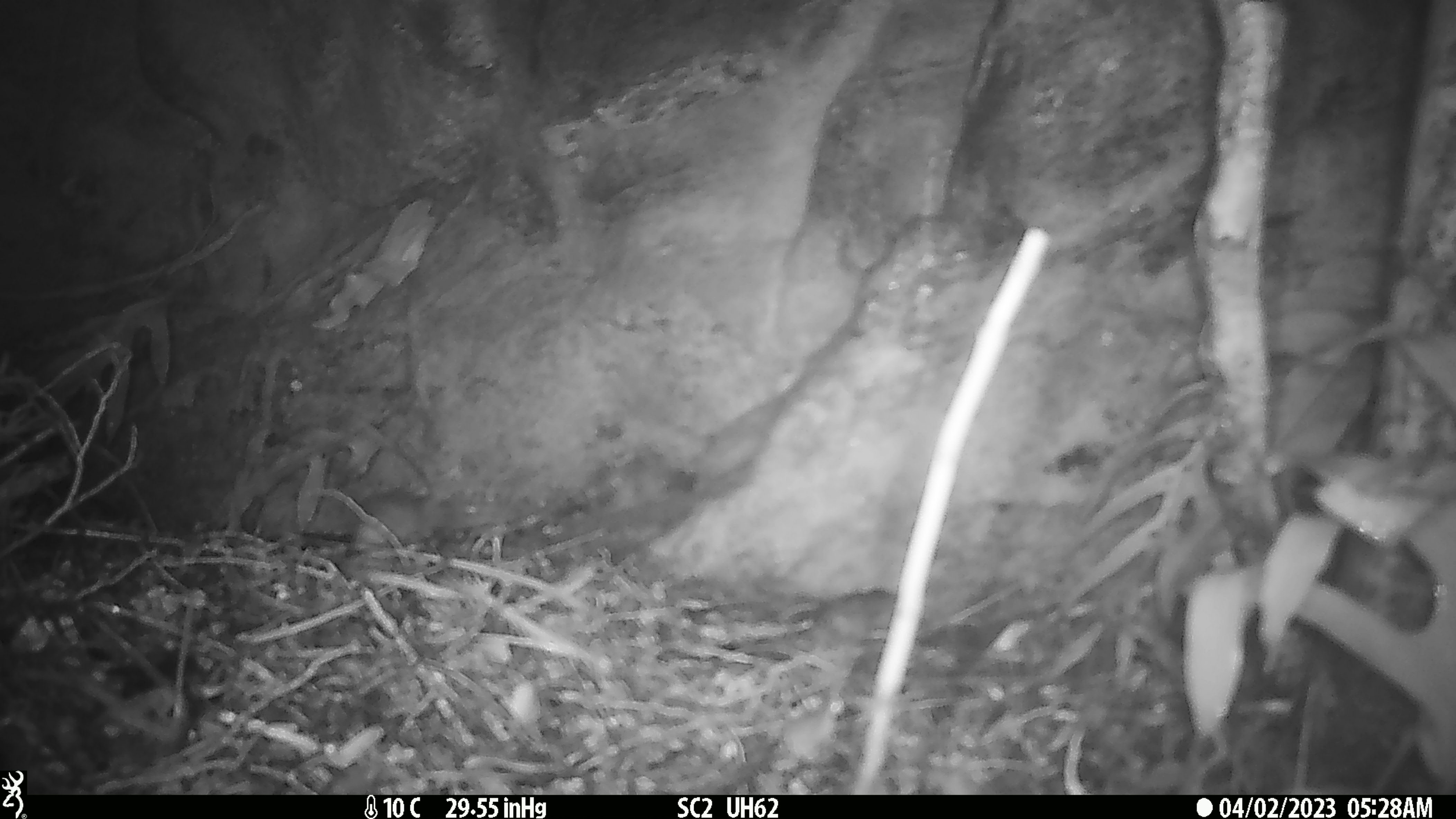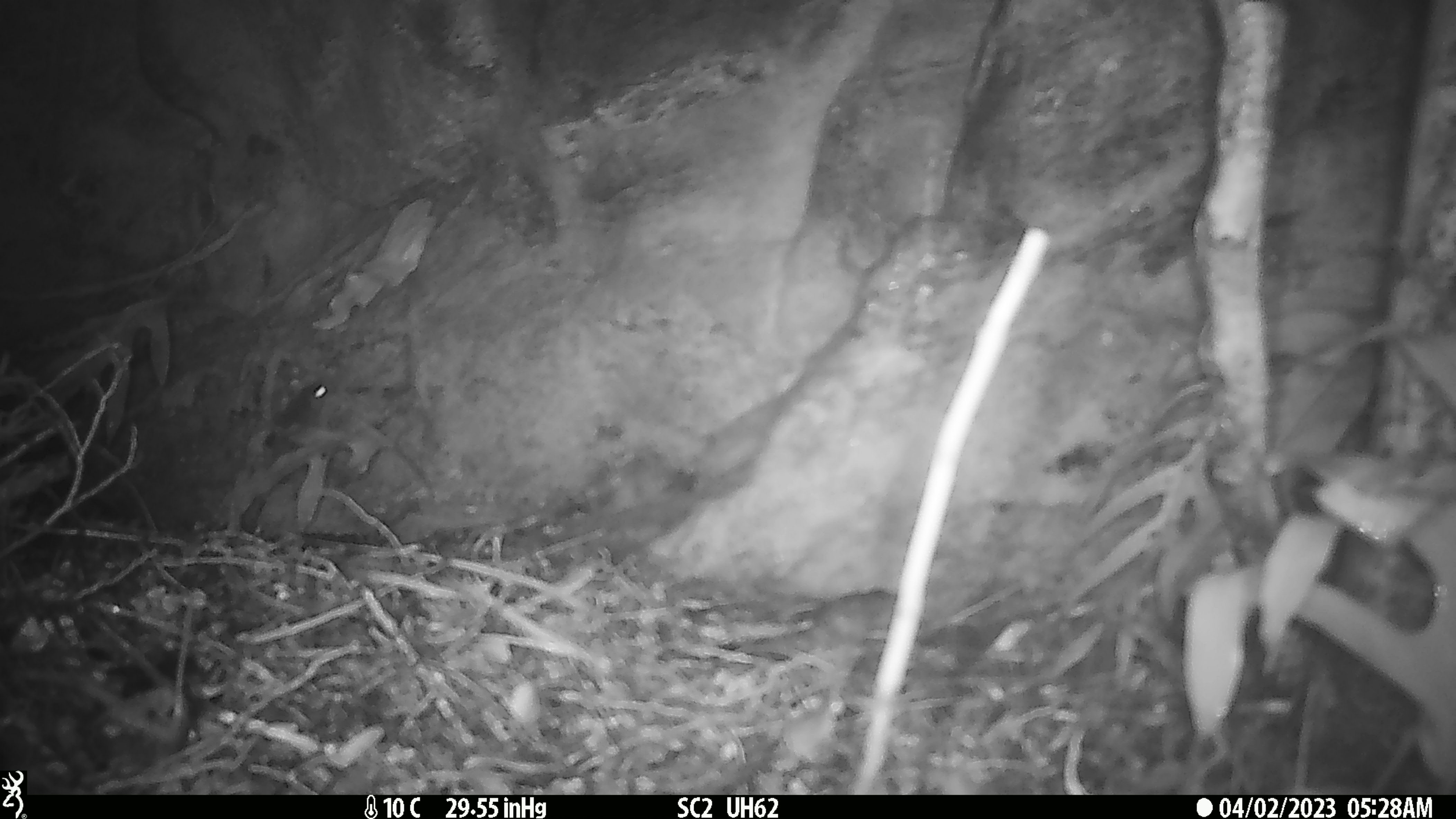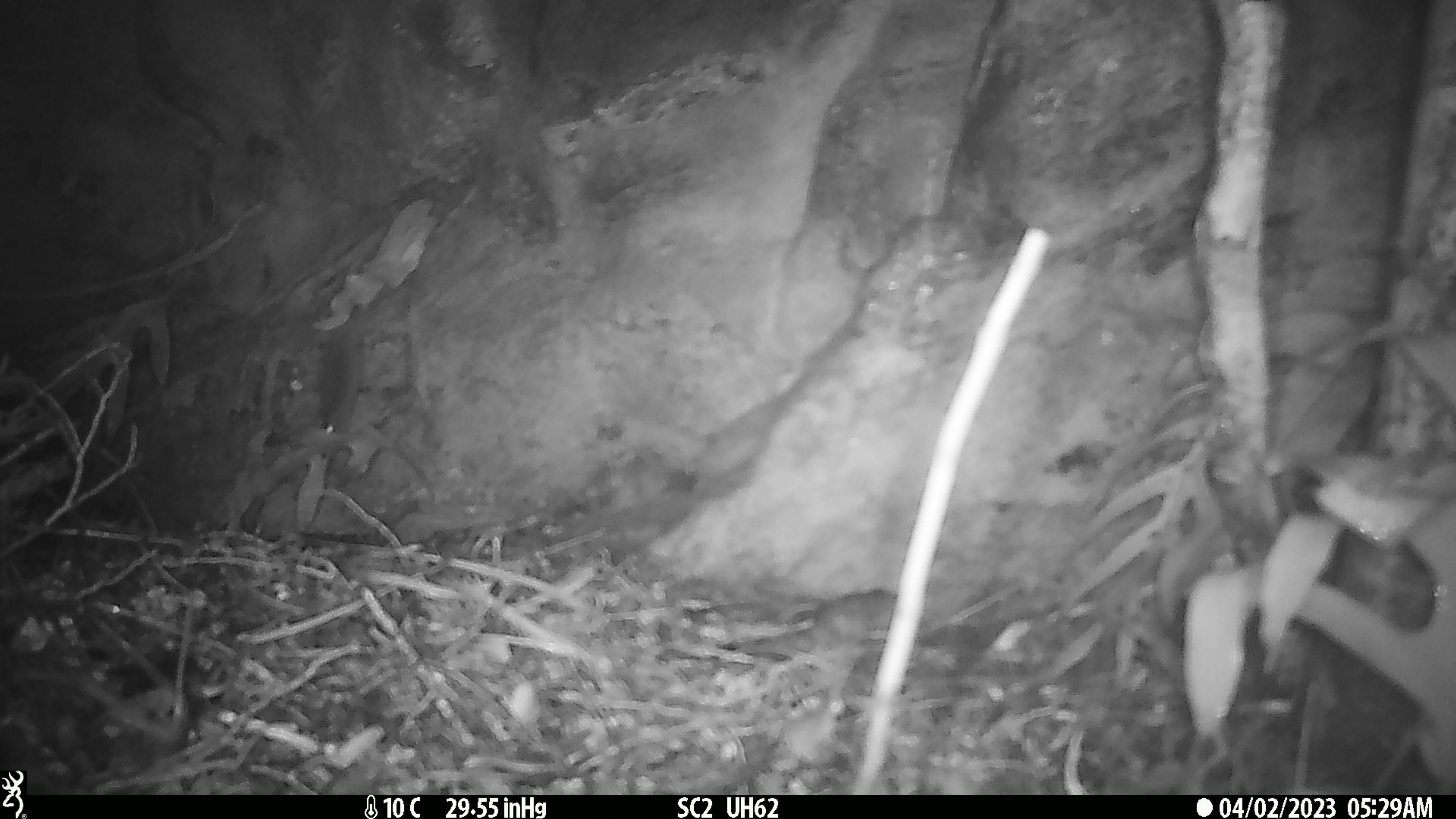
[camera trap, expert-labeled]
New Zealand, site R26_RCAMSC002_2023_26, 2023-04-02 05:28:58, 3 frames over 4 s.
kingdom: Animalia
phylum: Chordata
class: Mammalia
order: Rodentia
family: Muridae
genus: Mus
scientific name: Mus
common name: mouse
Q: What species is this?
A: Mouse (Mus).